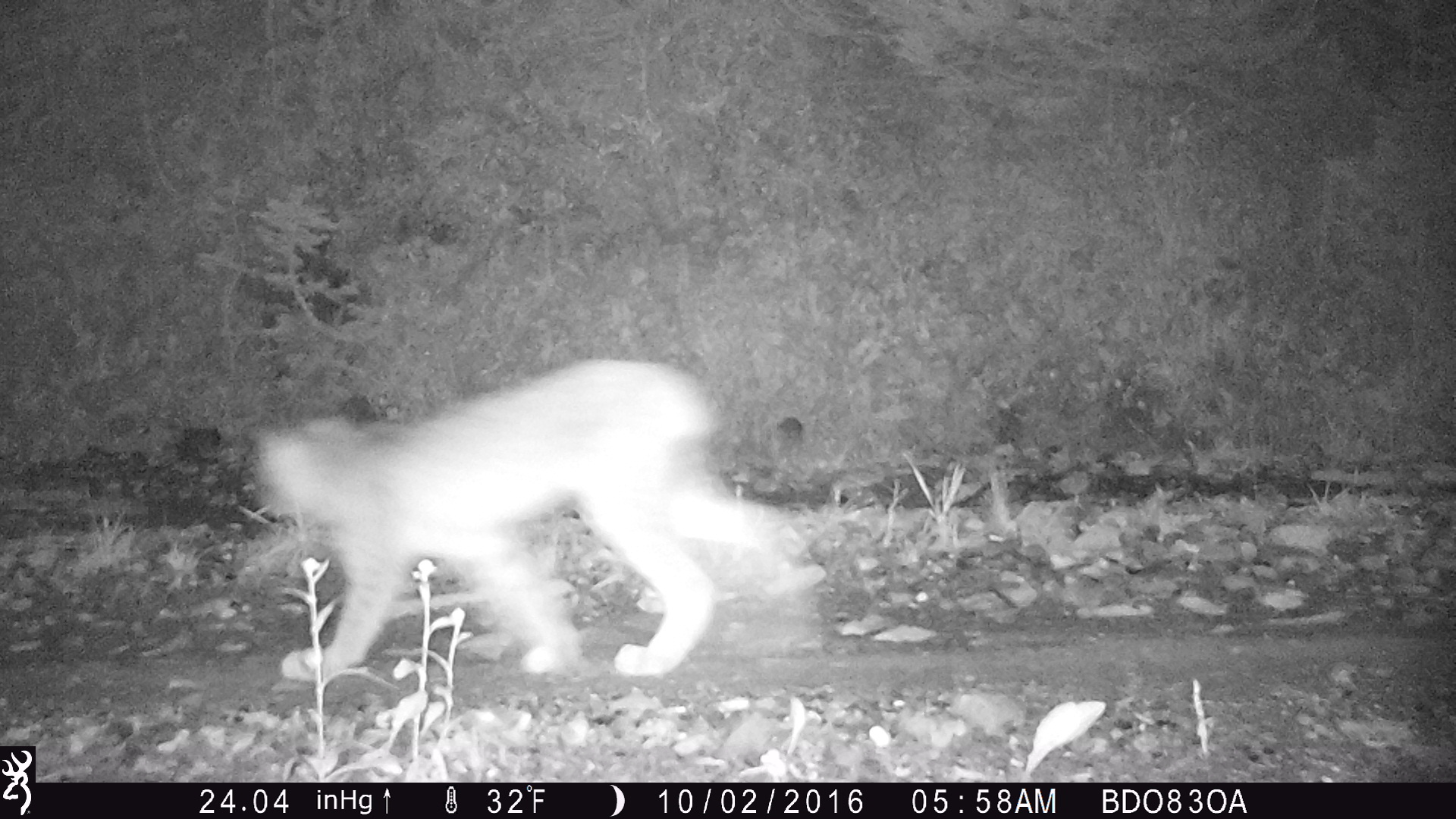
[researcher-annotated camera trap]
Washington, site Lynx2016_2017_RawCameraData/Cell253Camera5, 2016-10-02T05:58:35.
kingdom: Animalia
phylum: Chordata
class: Mammalia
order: Carnivora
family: Felidae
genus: Lynx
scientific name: Lynx canadensis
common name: canada lynx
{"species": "Lynx canadensis (canada lynx)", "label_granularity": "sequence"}